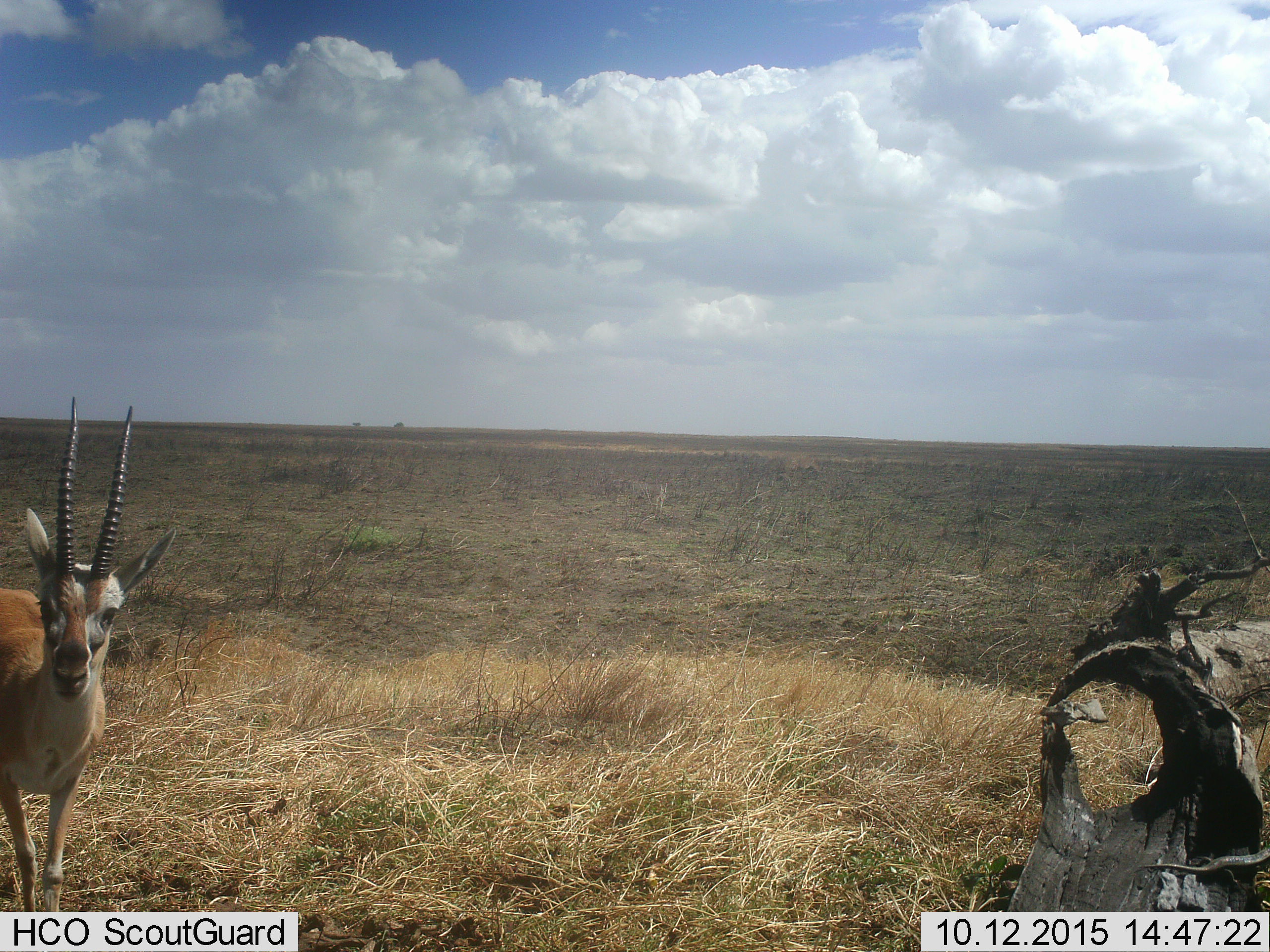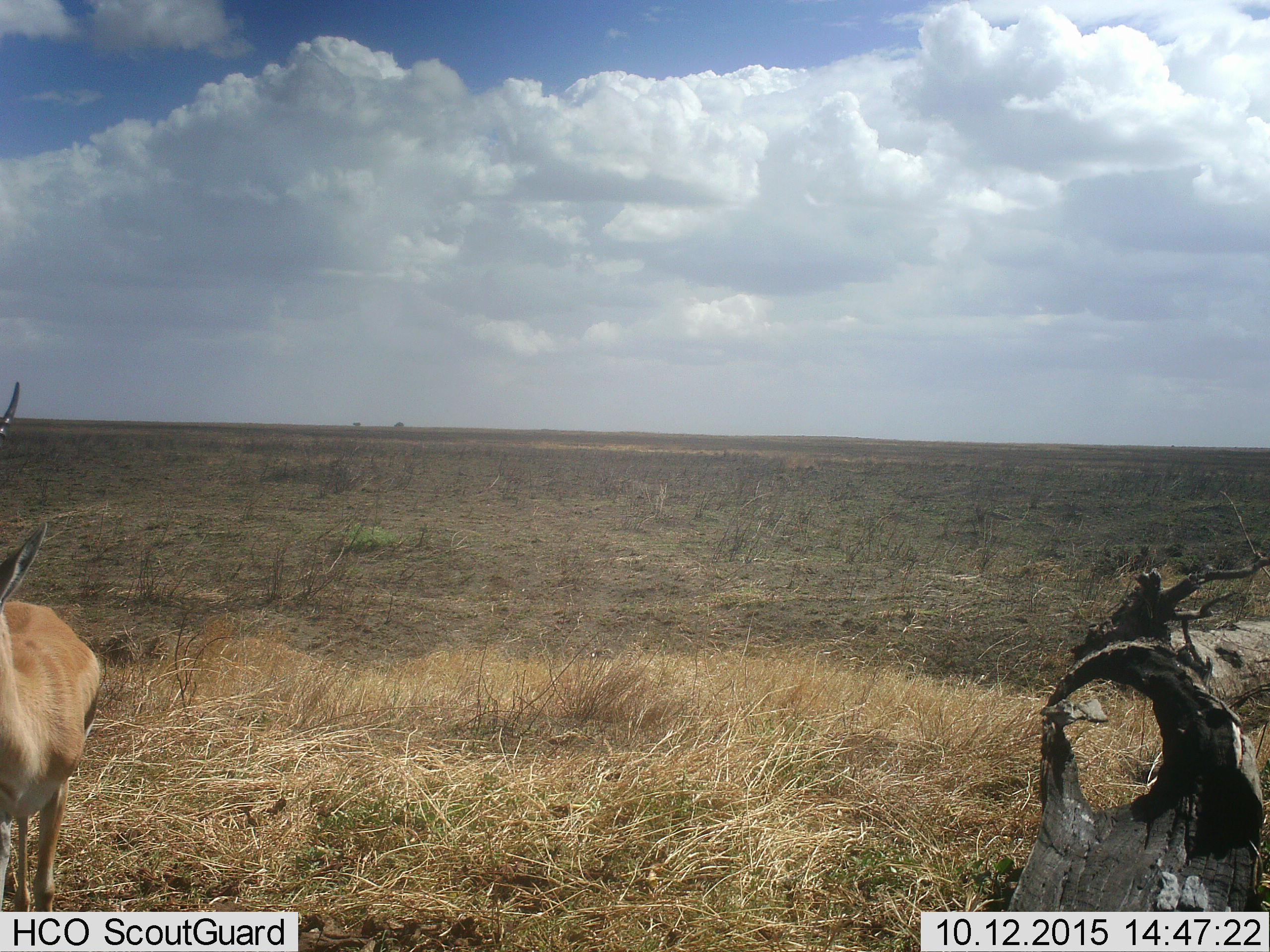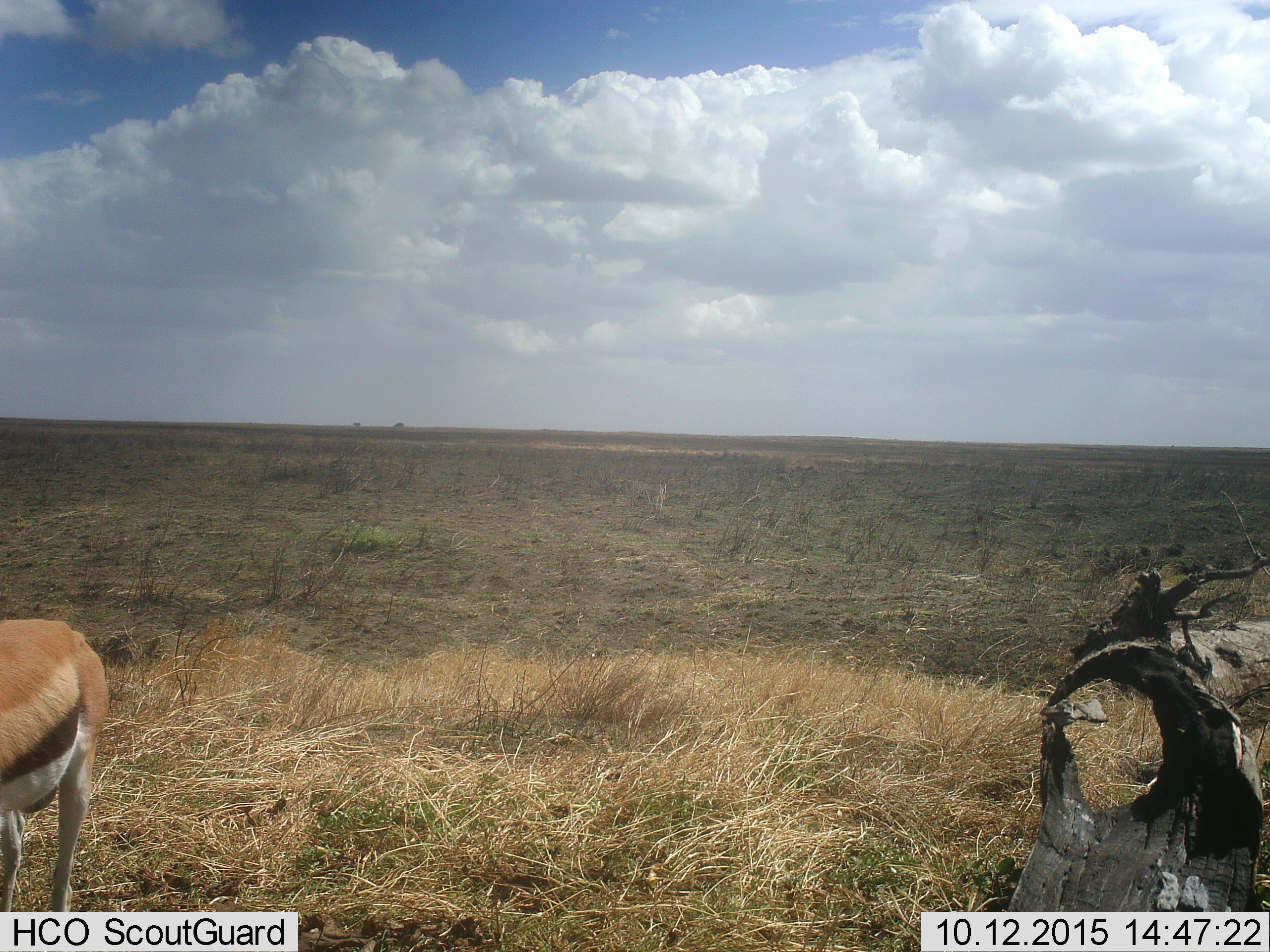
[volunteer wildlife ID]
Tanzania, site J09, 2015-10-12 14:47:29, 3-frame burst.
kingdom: Animalia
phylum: Chordata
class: Mammalia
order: Artiodactyla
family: Bovidae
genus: Eudorcas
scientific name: Eudorcas thomsonii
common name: thomson's gazelle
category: gazellethomsons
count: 1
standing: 33%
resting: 0%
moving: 89%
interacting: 0%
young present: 0%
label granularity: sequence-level